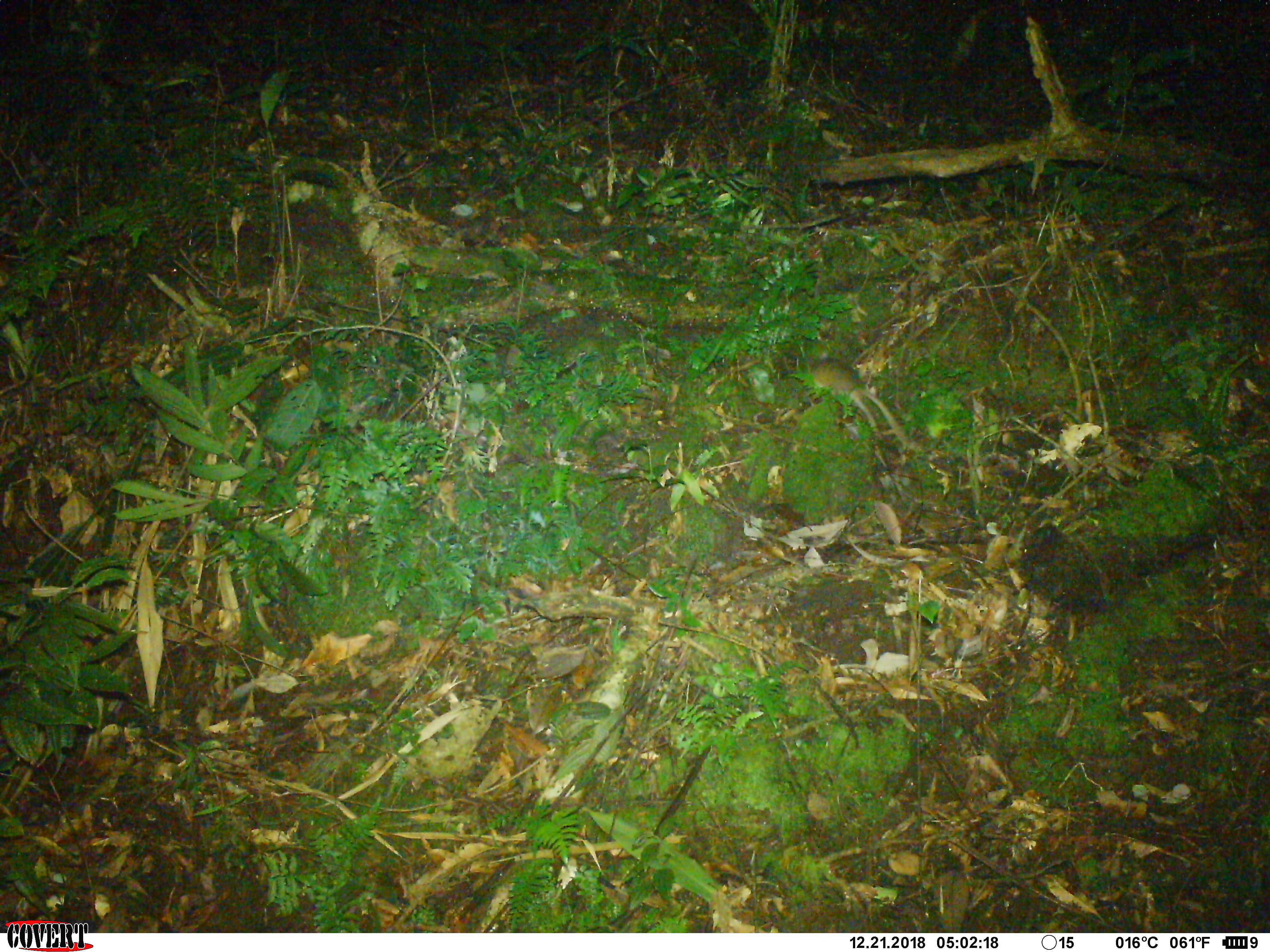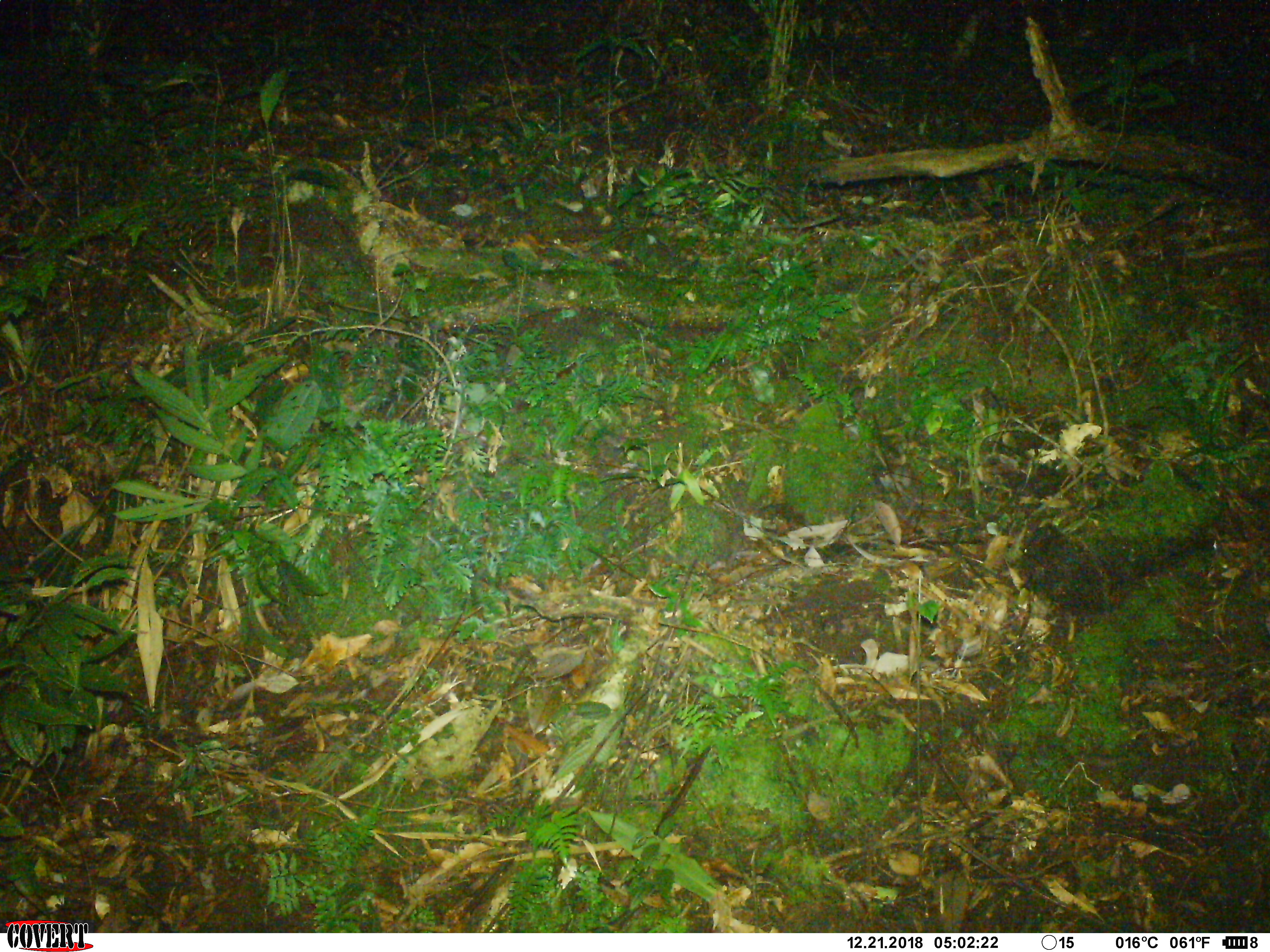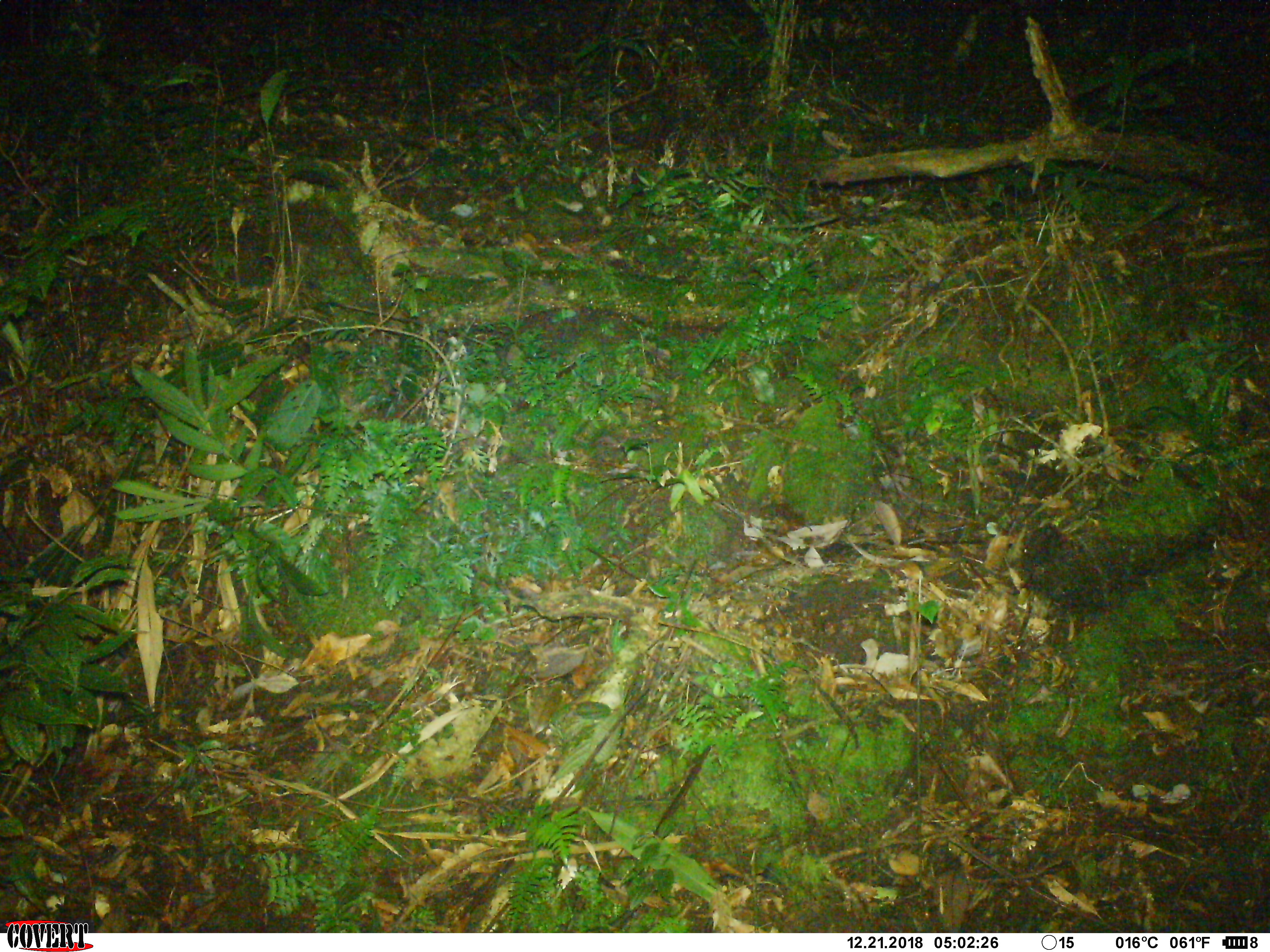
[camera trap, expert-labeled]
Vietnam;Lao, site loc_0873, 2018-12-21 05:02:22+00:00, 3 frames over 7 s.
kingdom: Animalia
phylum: Chordata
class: Mammalia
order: Rodentia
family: Muridae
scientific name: Muridae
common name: old-world mice and rats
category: unidentified murid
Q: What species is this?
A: Unidentified murid (old-world mice and rats) (Muridae).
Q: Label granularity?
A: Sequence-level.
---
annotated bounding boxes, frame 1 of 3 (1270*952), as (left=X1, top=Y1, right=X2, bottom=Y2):
unidentified murid: (left=807, top=356, right=912, bottom=449)